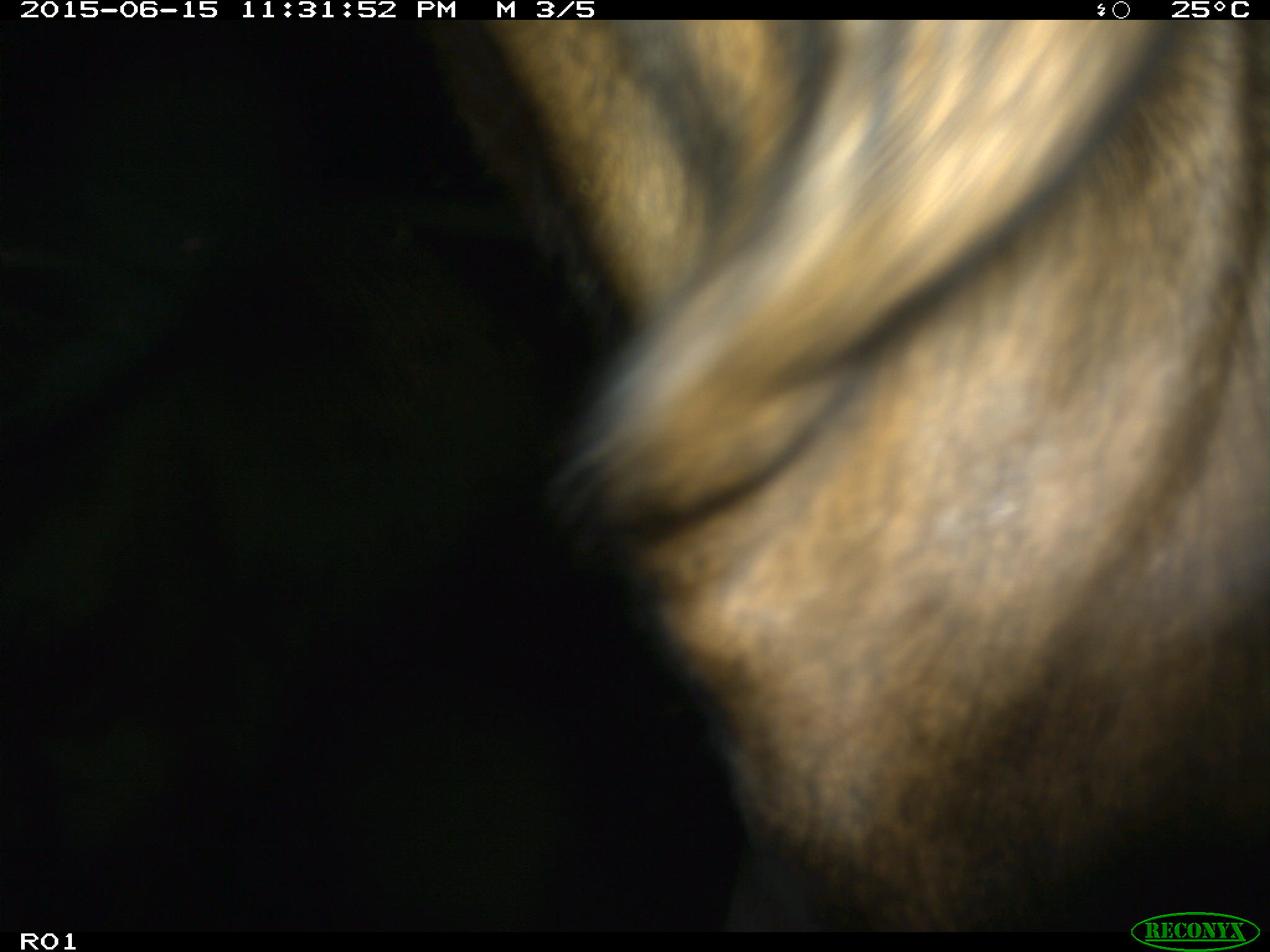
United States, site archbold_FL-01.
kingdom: Animalia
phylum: Chordata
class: Mammalia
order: Artiodactyla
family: Bovidae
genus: Bos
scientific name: Bos taurus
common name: domestic cow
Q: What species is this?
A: Bos taurus (domestic cow).